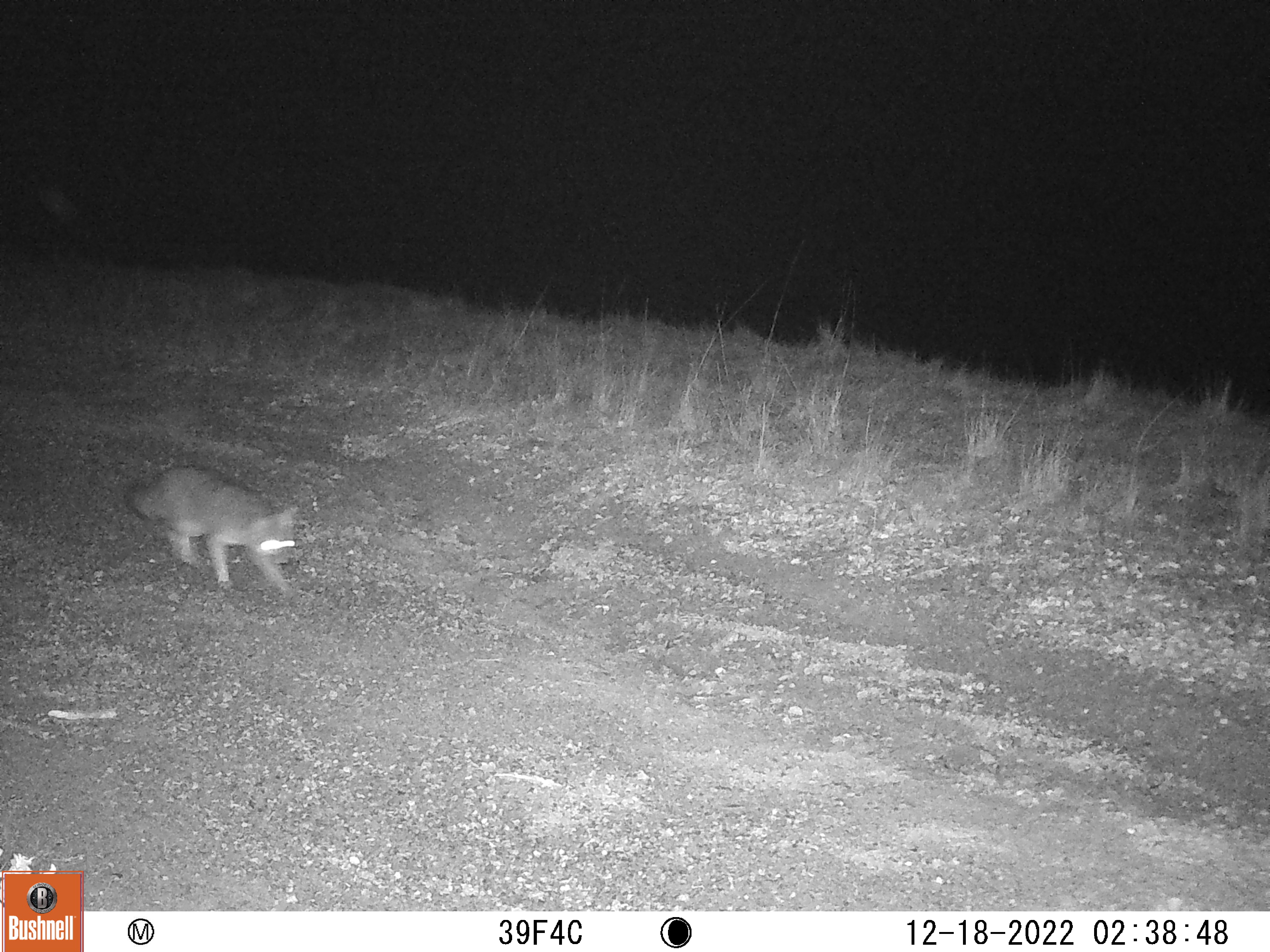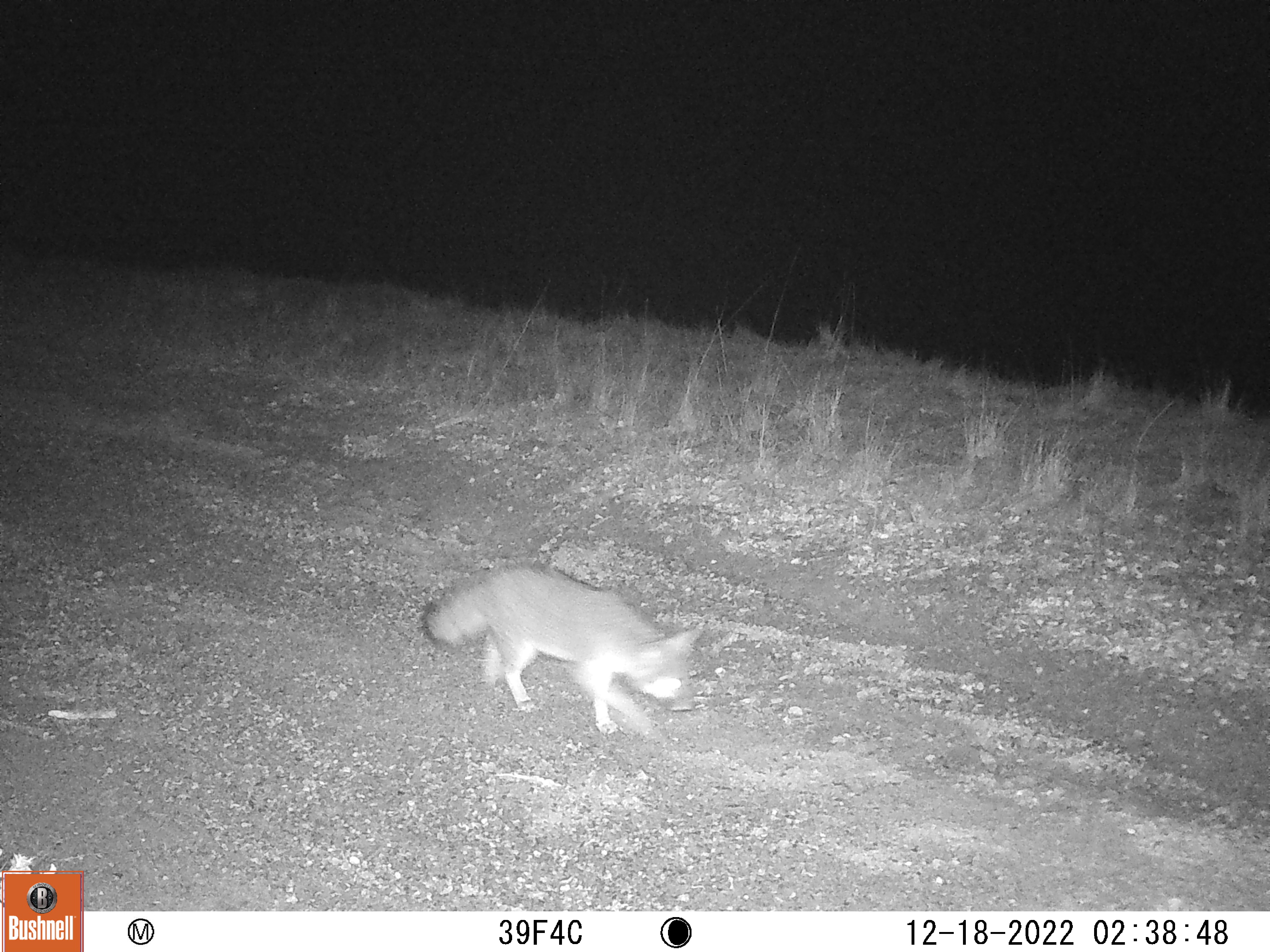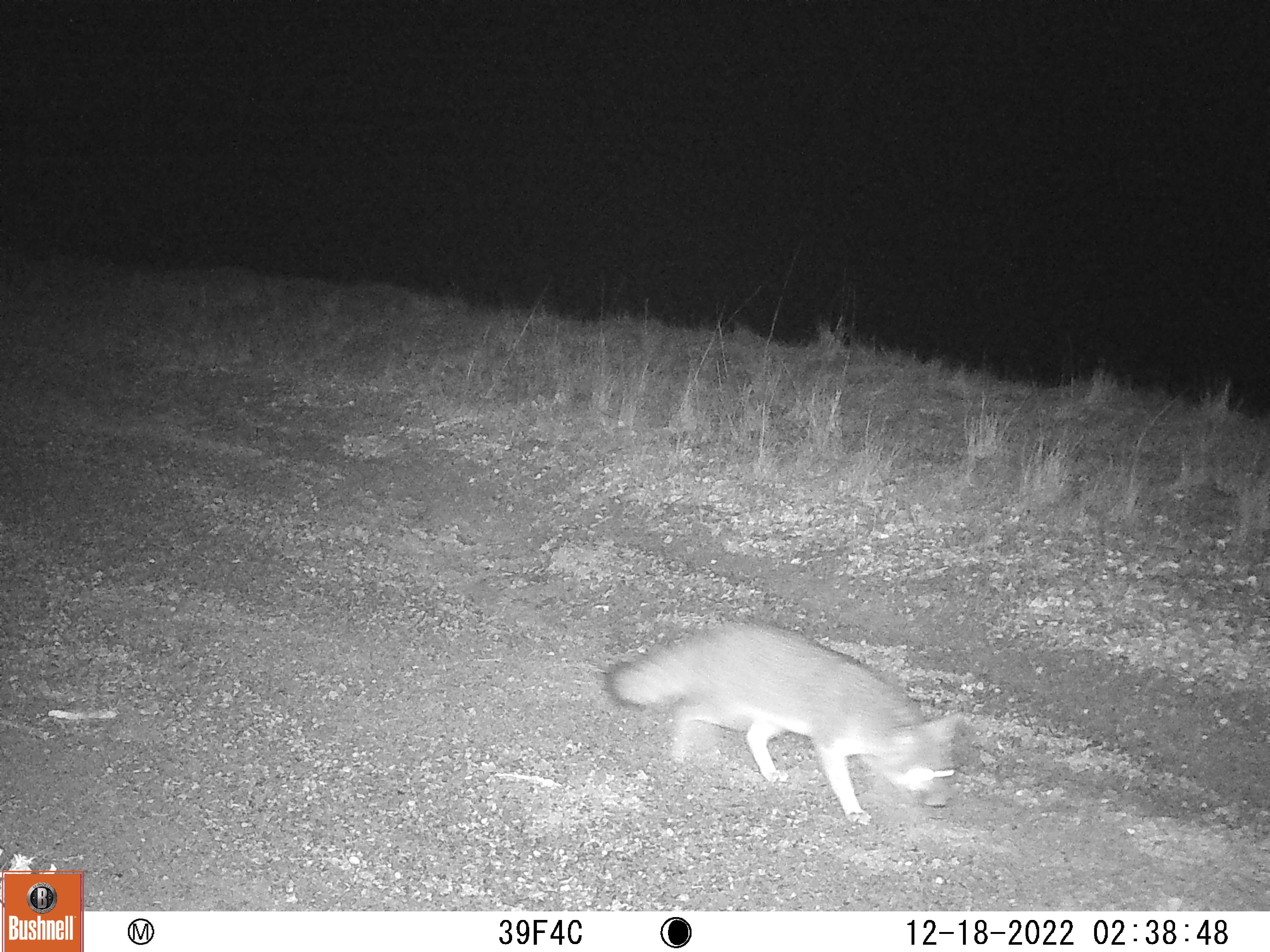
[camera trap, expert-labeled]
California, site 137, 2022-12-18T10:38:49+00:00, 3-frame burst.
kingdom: Animalia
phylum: Chordata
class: Mammalia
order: Carnivora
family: Canidae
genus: Urocyon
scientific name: Urocyon cinereoargenteus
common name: gray fox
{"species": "gray fox (Urocyon cinereoargenteus)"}